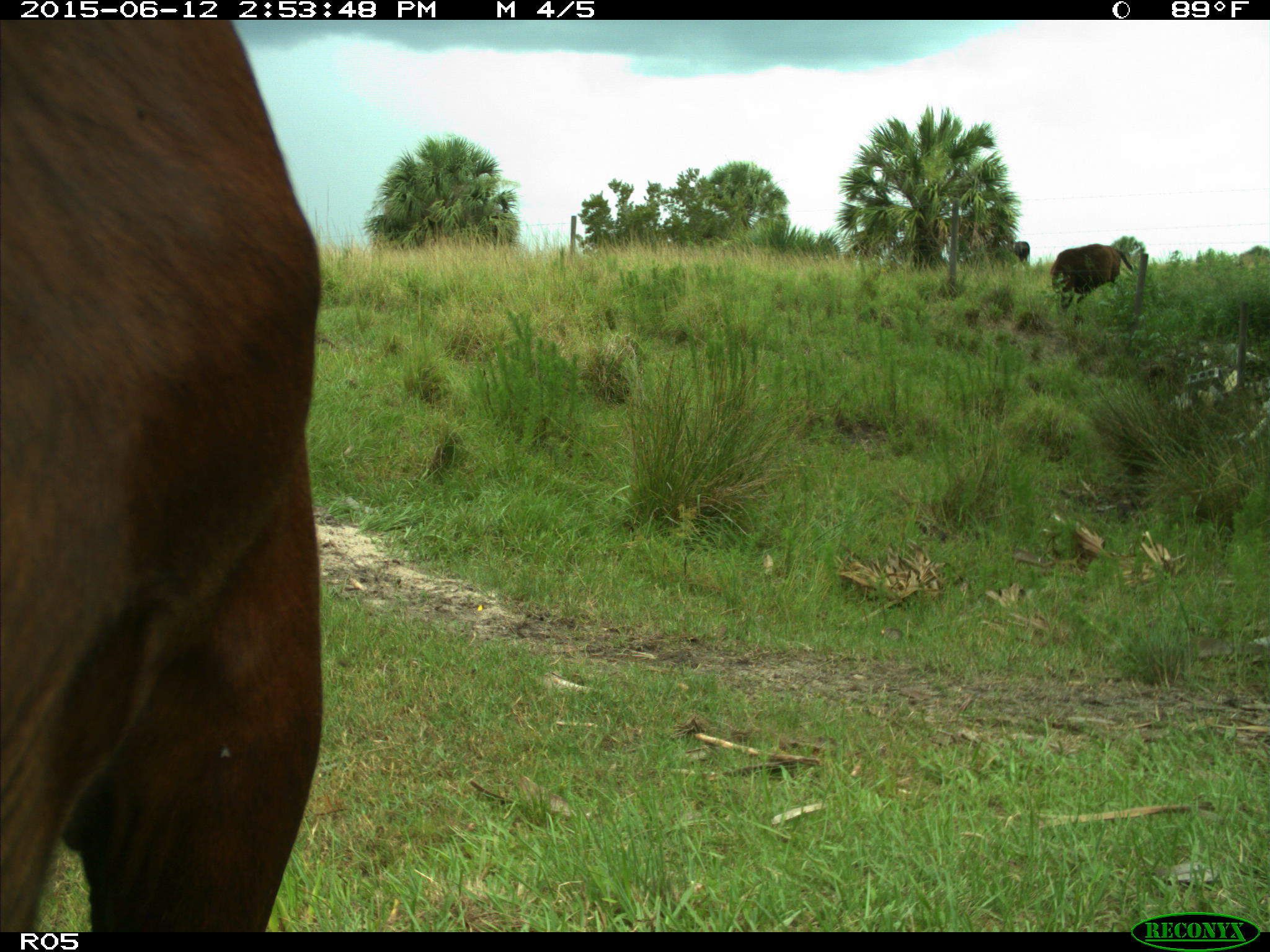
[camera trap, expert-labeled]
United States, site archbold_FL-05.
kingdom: Animalia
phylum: Chordata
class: Mammalia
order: Artiodactyla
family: Bovidae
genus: Bos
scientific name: Bos taurus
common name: domestic cow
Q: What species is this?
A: Bos taurus (domestic cow).